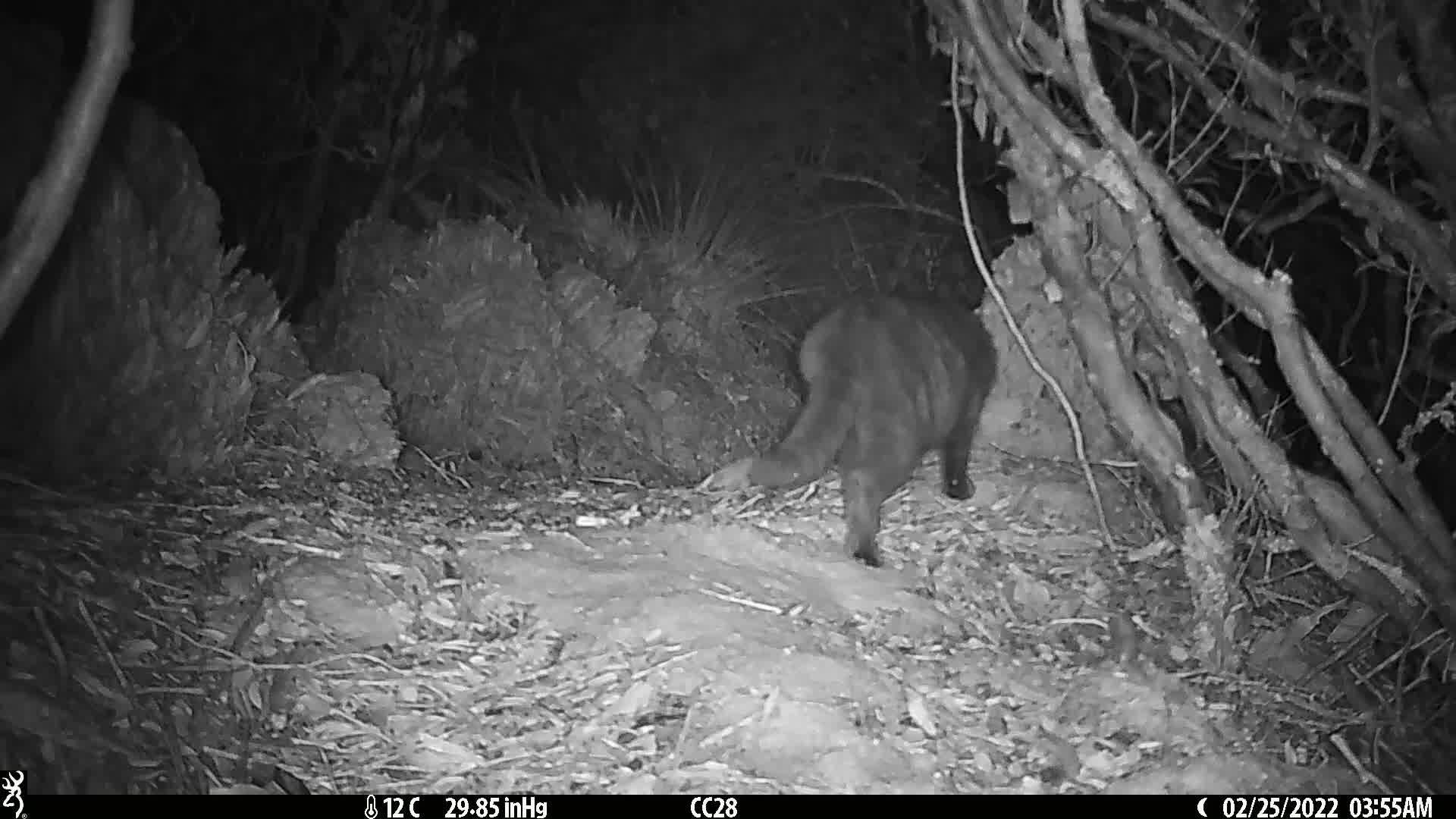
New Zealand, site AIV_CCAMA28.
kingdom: Animalia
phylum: Chordata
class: Mammalia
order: Carnivora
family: Felidae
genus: Felis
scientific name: Felis catus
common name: domestic cat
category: cat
Cat (domestic cat) (Felis catus).